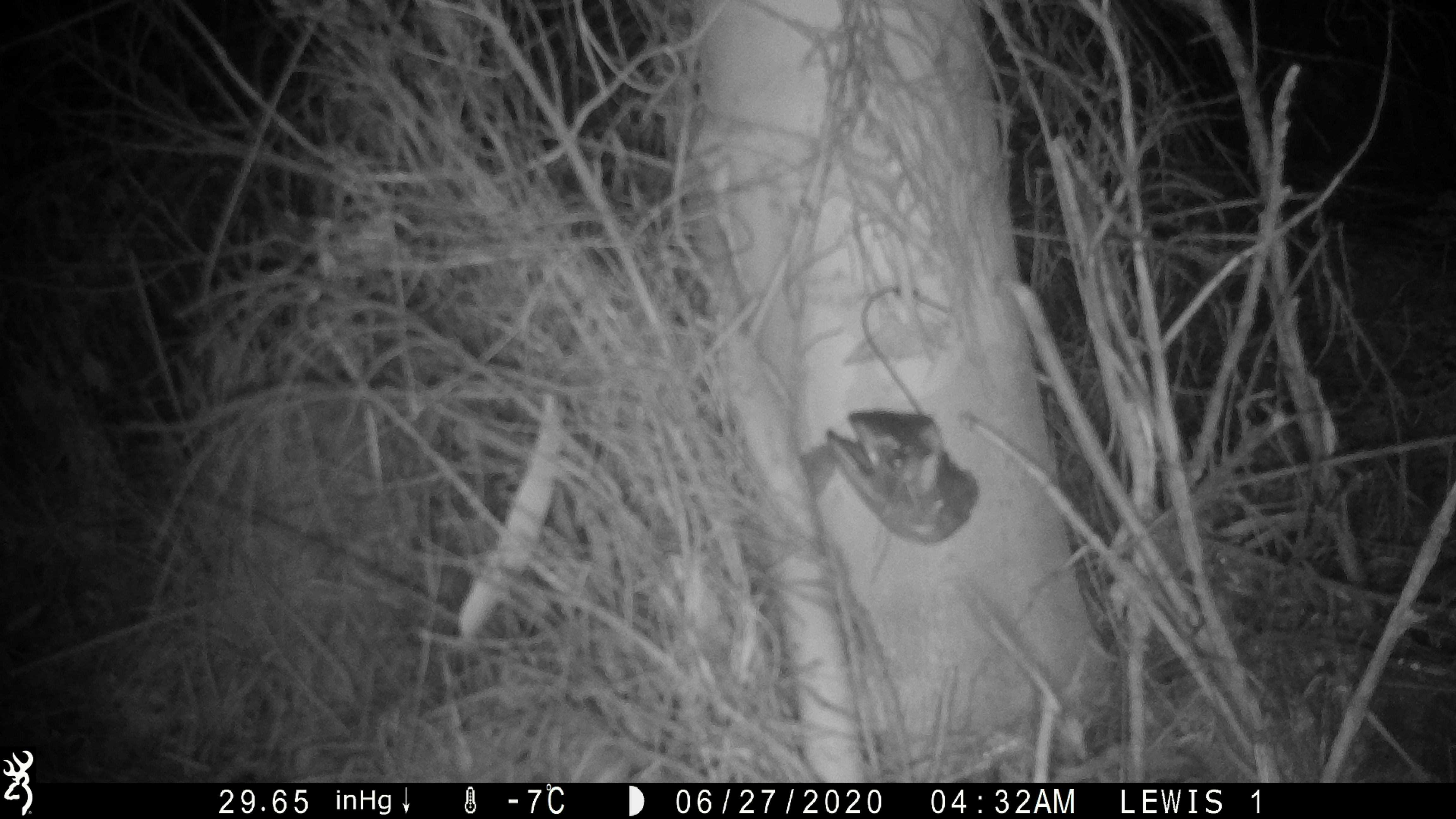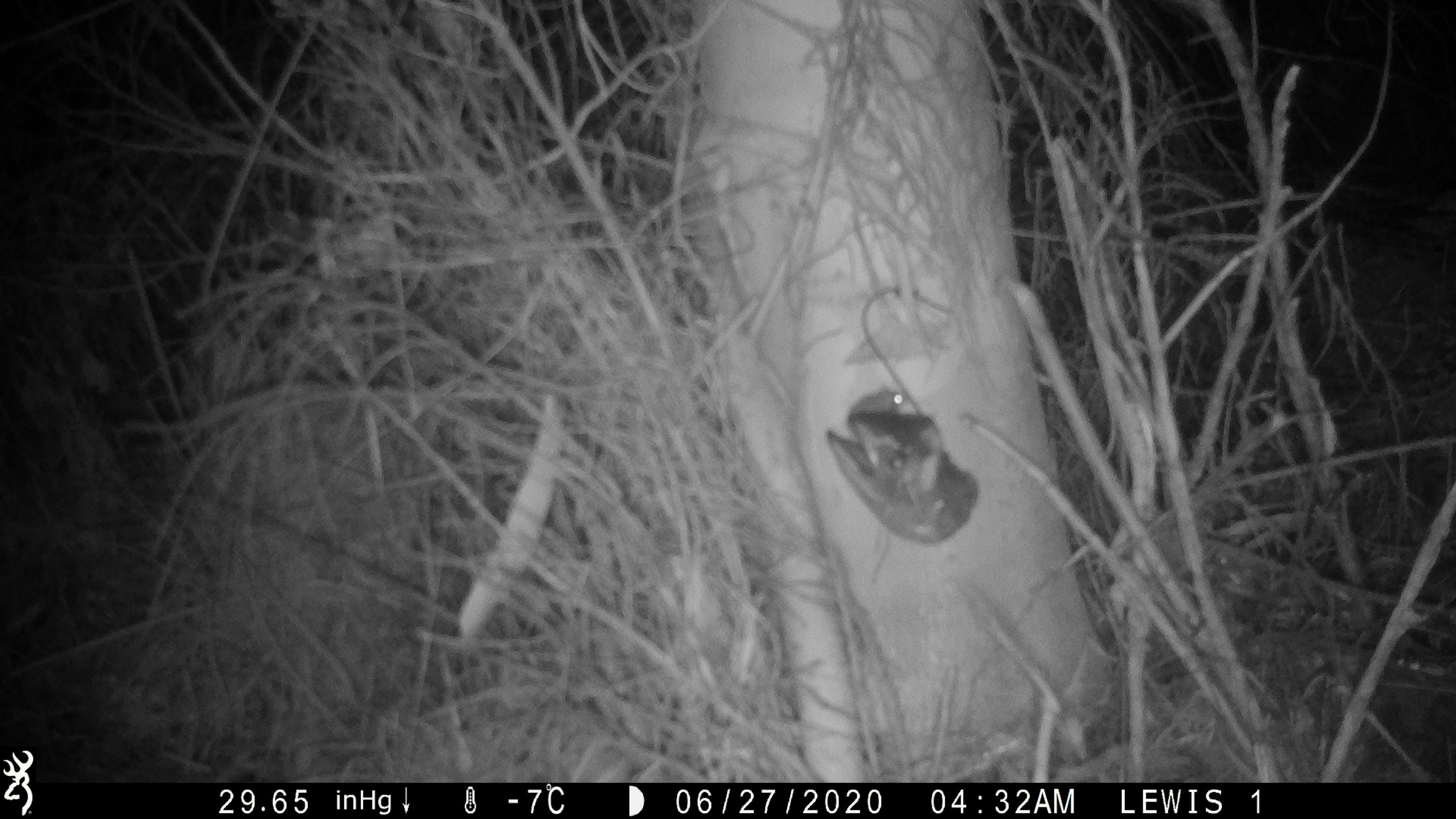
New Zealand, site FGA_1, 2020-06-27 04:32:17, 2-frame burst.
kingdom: Animalia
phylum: Chordata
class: Mammalia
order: Rodentia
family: Muridae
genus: Mus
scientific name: Mus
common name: mouse